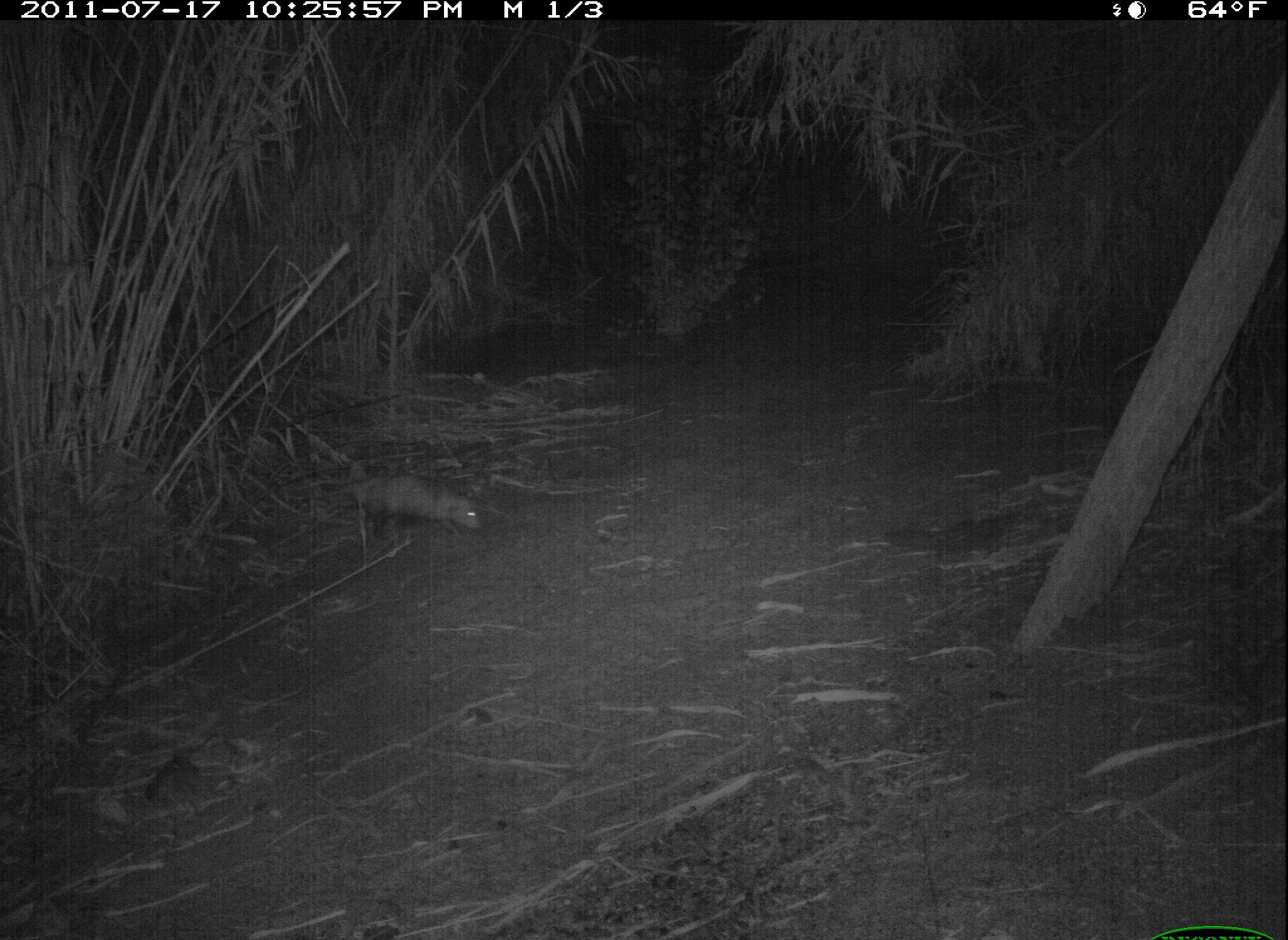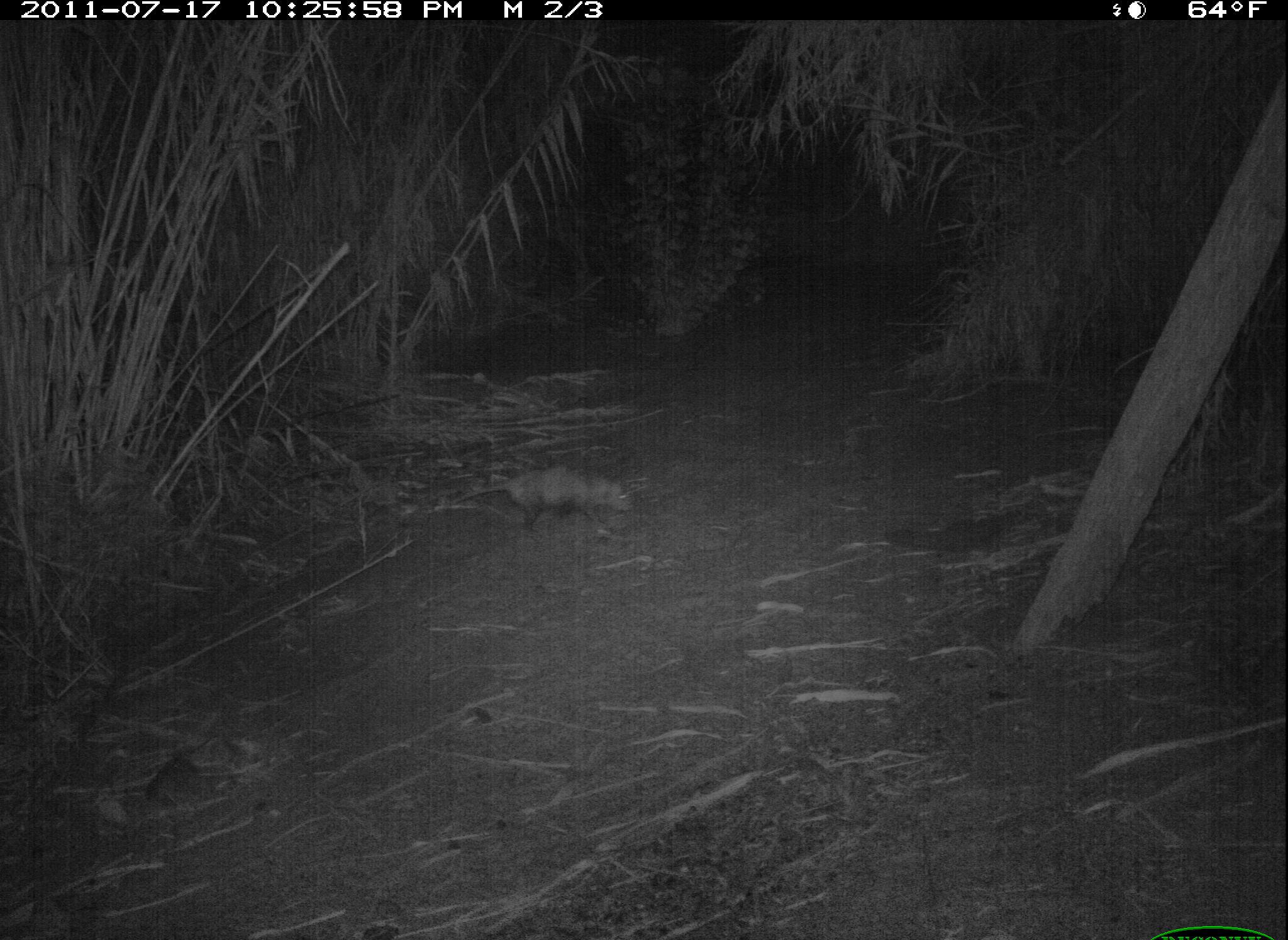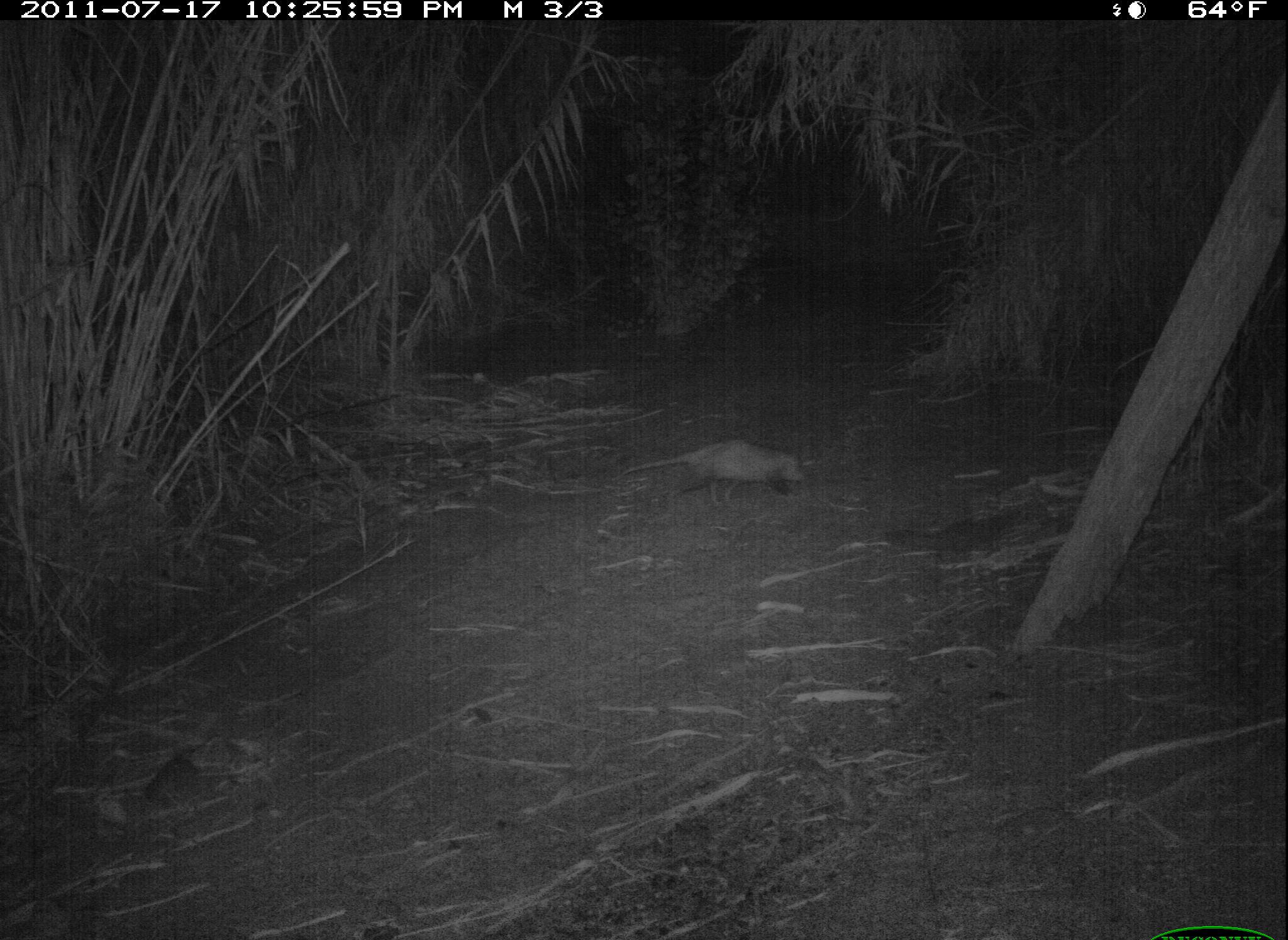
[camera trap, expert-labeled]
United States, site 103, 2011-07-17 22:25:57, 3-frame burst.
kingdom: Animalia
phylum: Chordata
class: Mammalia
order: Didelphimorphia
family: Didelphidae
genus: Didelphis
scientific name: Didelphis virginiana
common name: virginia opossum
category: opossum